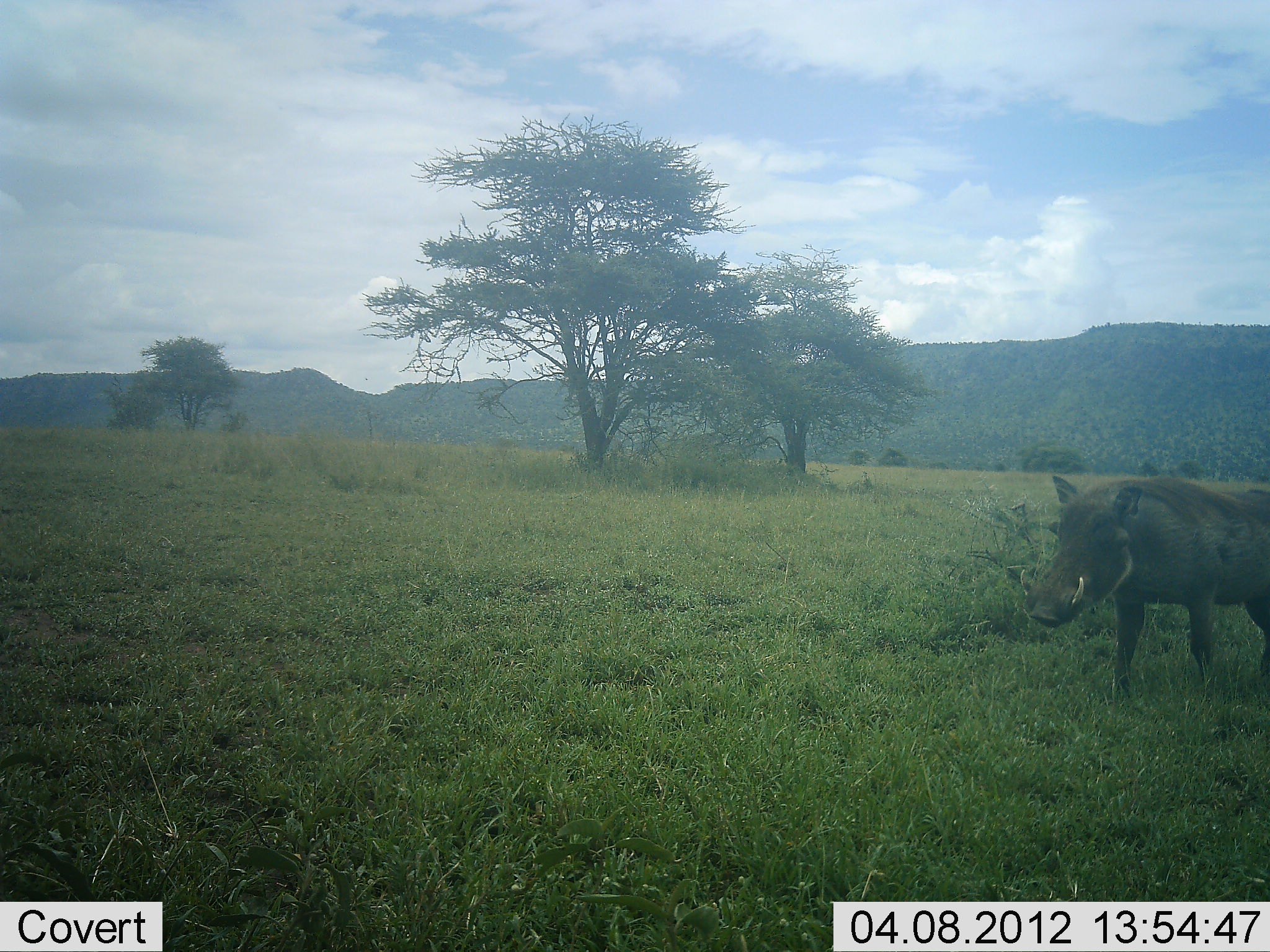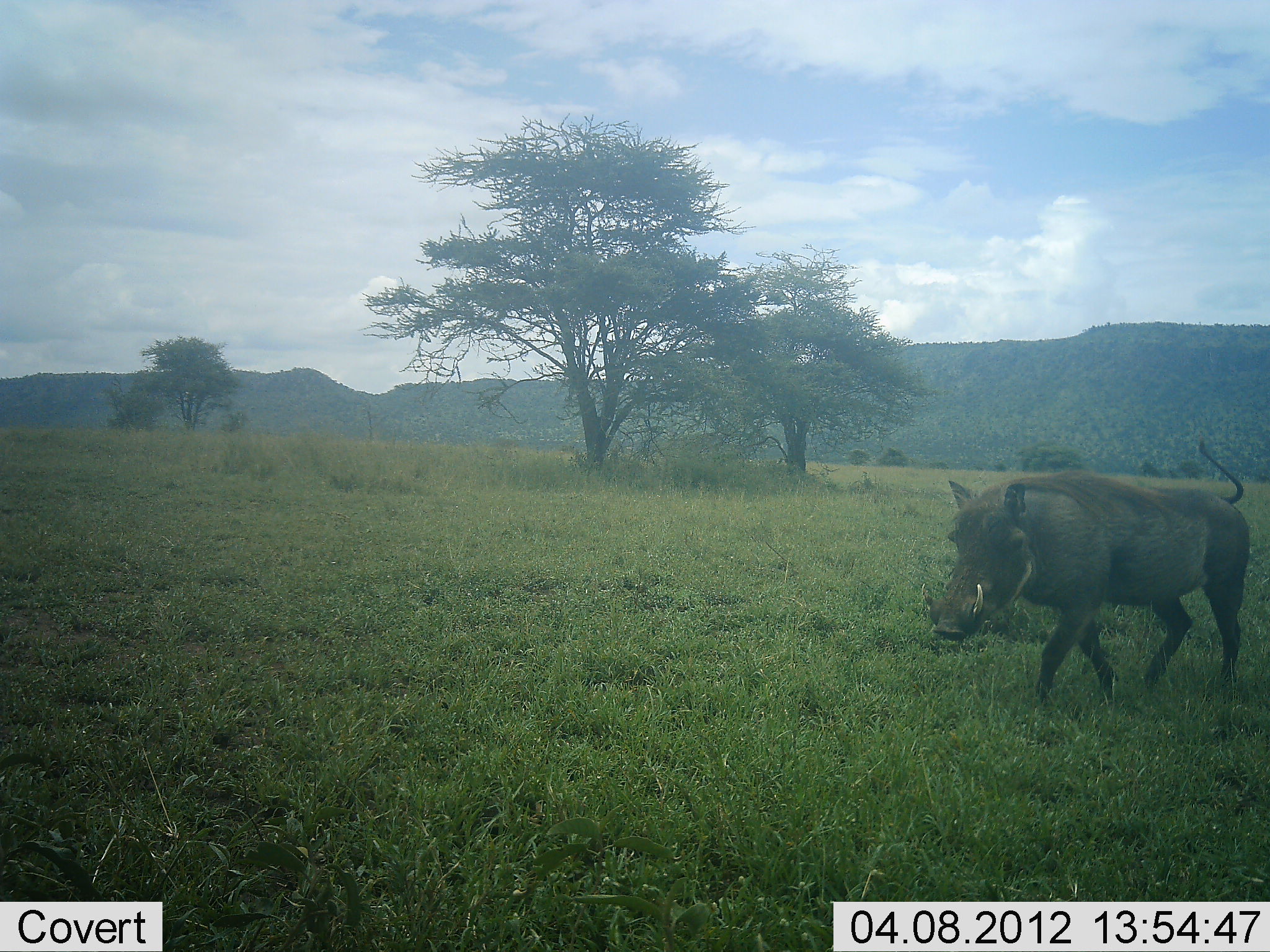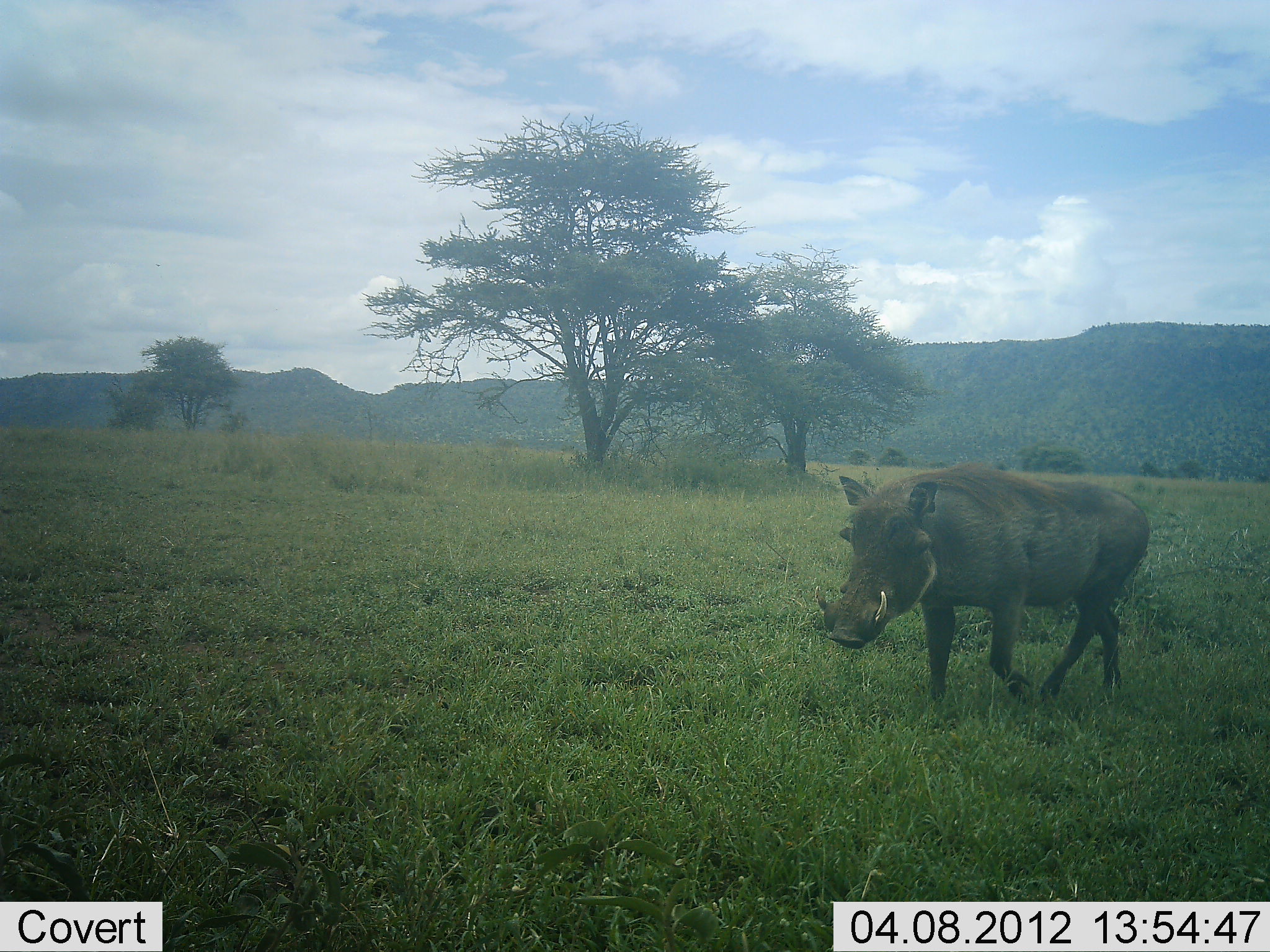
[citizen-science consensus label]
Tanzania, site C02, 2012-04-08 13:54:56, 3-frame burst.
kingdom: Animalia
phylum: Chordata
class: Mammalia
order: Artiodactyla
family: Suidae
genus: Phacochoerus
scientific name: Phacochoerus africanus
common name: warthog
Warthog (Phacochoerus africanus), count 1. Behavior (volunteer vote fractions): standing 8%, resting 0%, moving 100%, interacting 0%. Young present (vote fraction): 0%. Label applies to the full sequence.